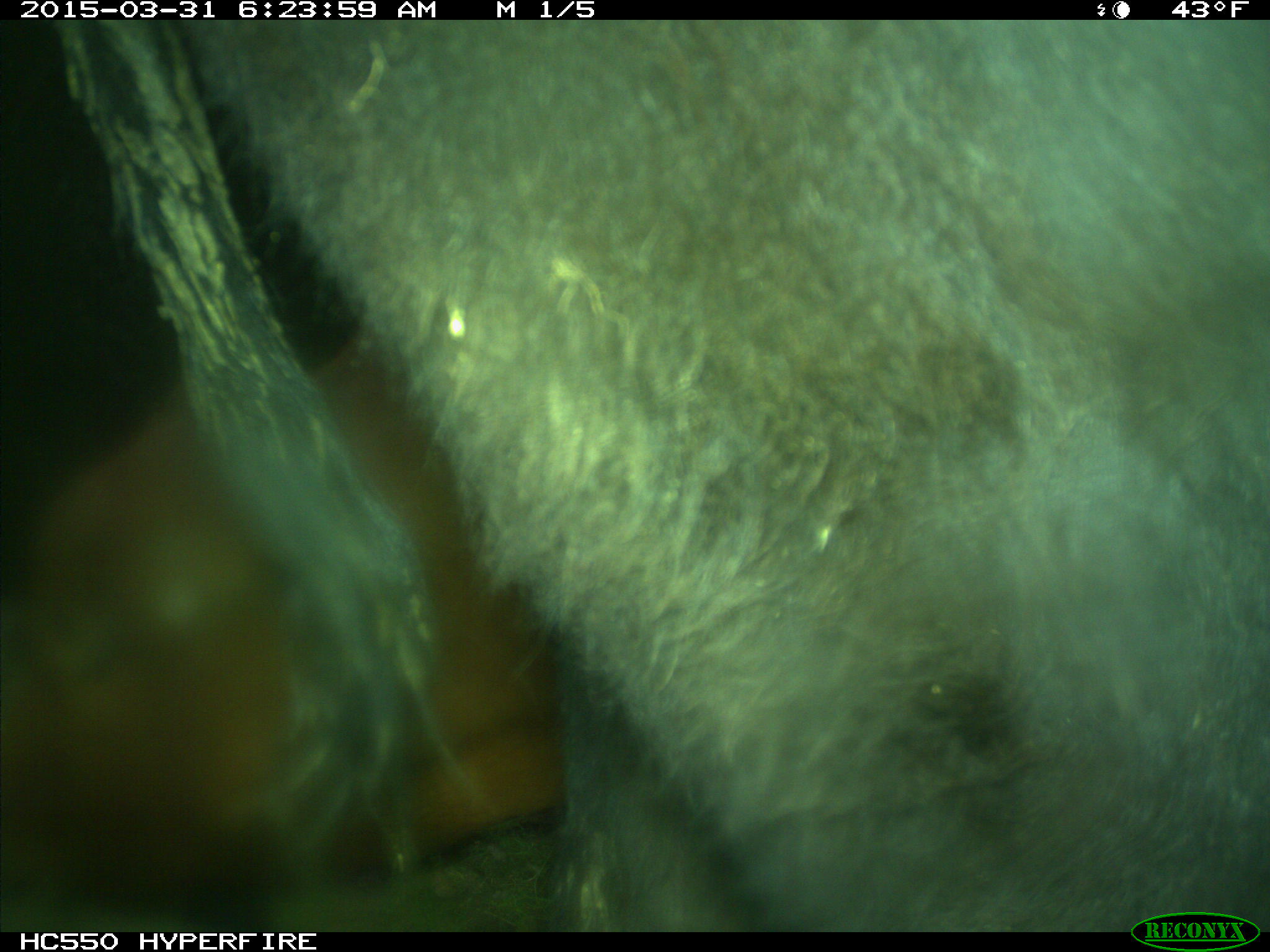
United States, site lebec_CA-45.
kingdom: Animalia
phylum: Chordata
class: Mammalia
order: Artiodactyla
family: Bovidae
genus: Bos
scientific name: Bos taurus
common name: domestic cow